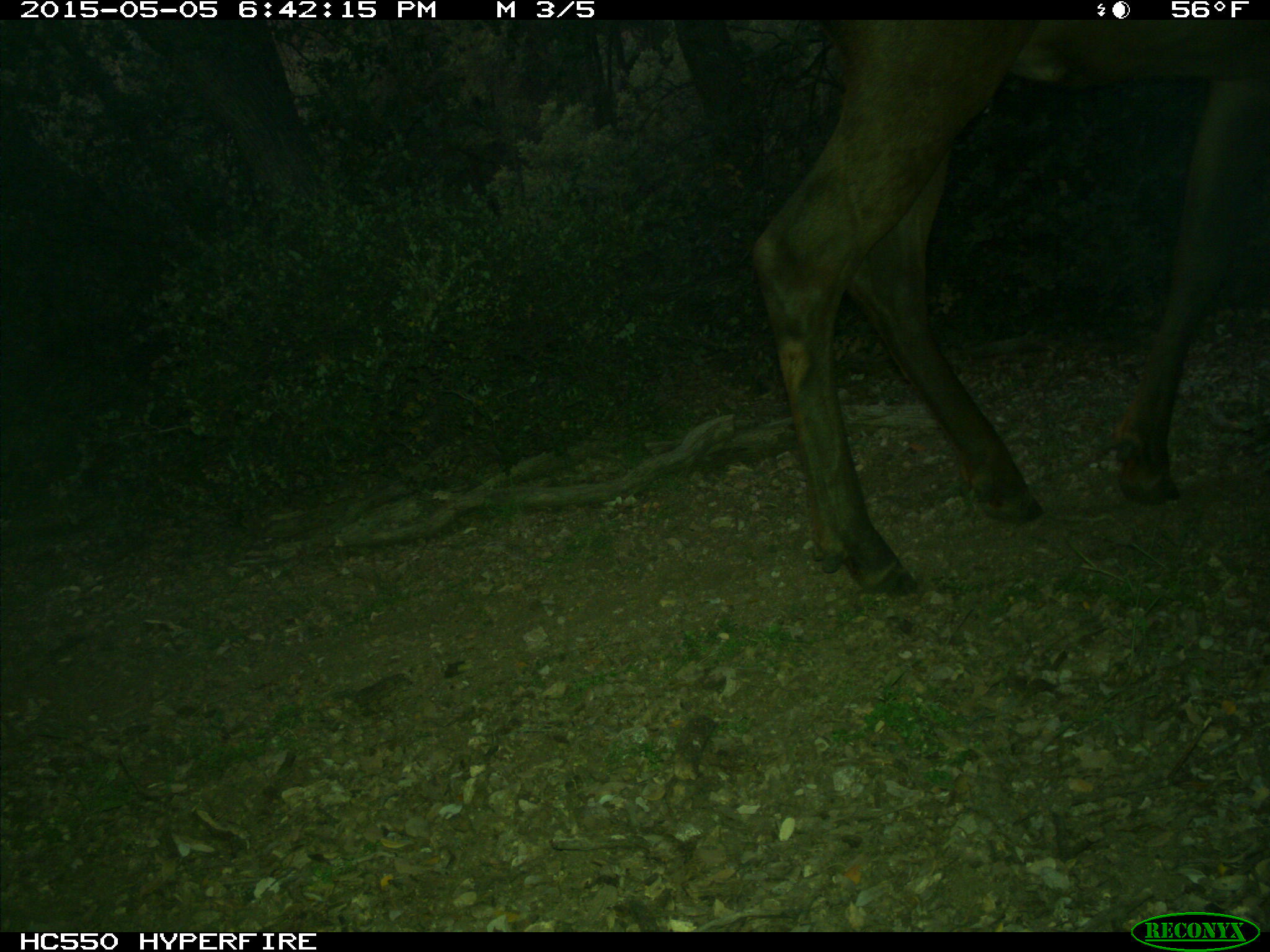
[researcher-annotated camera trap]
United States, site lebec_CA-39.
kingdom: Animalia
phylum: Chordata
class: Mammalia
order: Artiodactyla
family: Cervidae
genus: Cervus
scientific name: Cervus canadensis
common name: elk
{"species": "Cervus canadensis (elk)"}